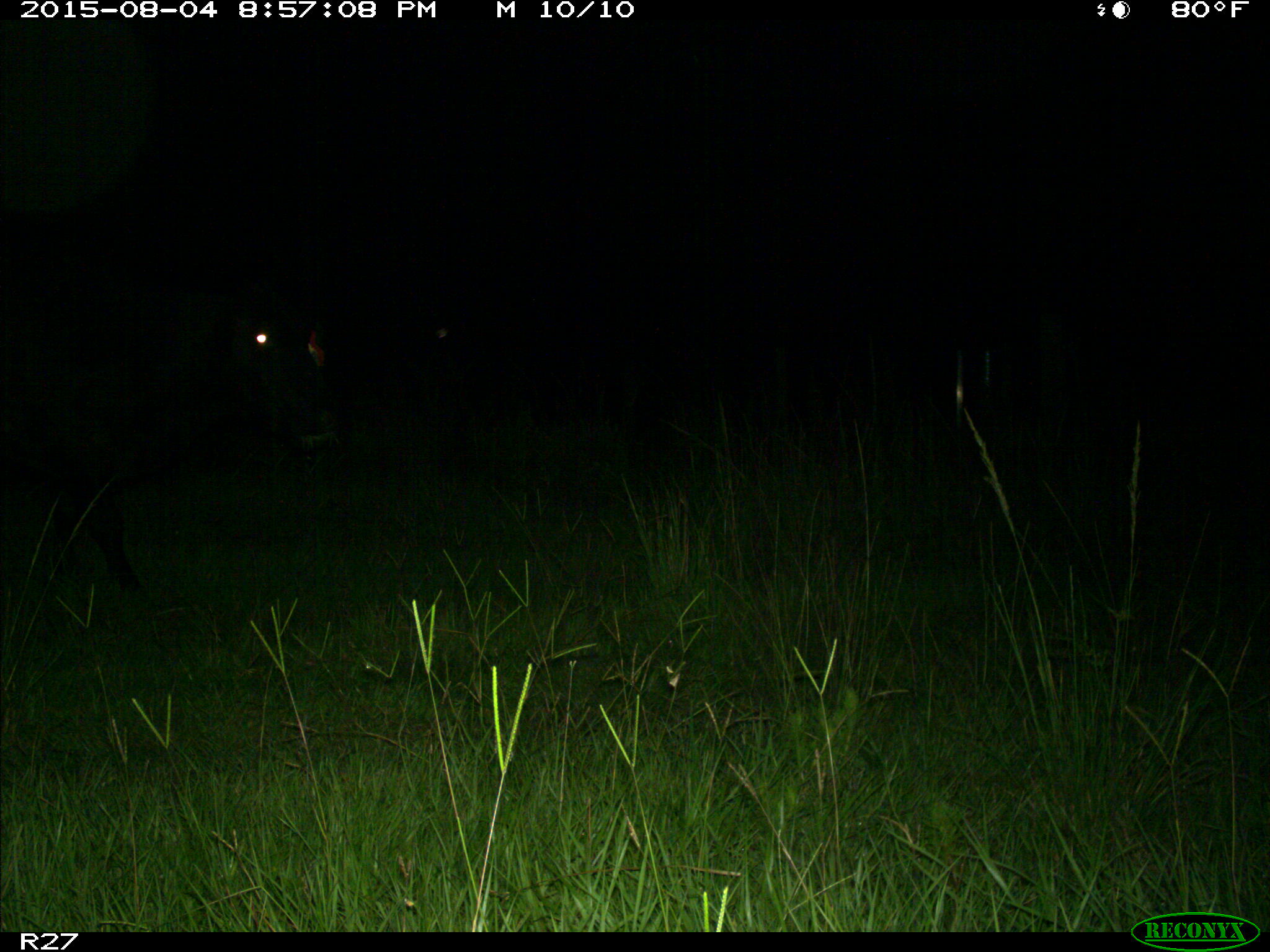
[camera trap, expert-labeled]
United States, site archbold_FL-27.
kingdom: Animalia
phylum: Chordata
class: Mammalia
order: Artiodactyla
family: Bovidae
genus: Bos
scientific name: Bos taurus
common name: domestic cow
Bos taurus (domestic cow).